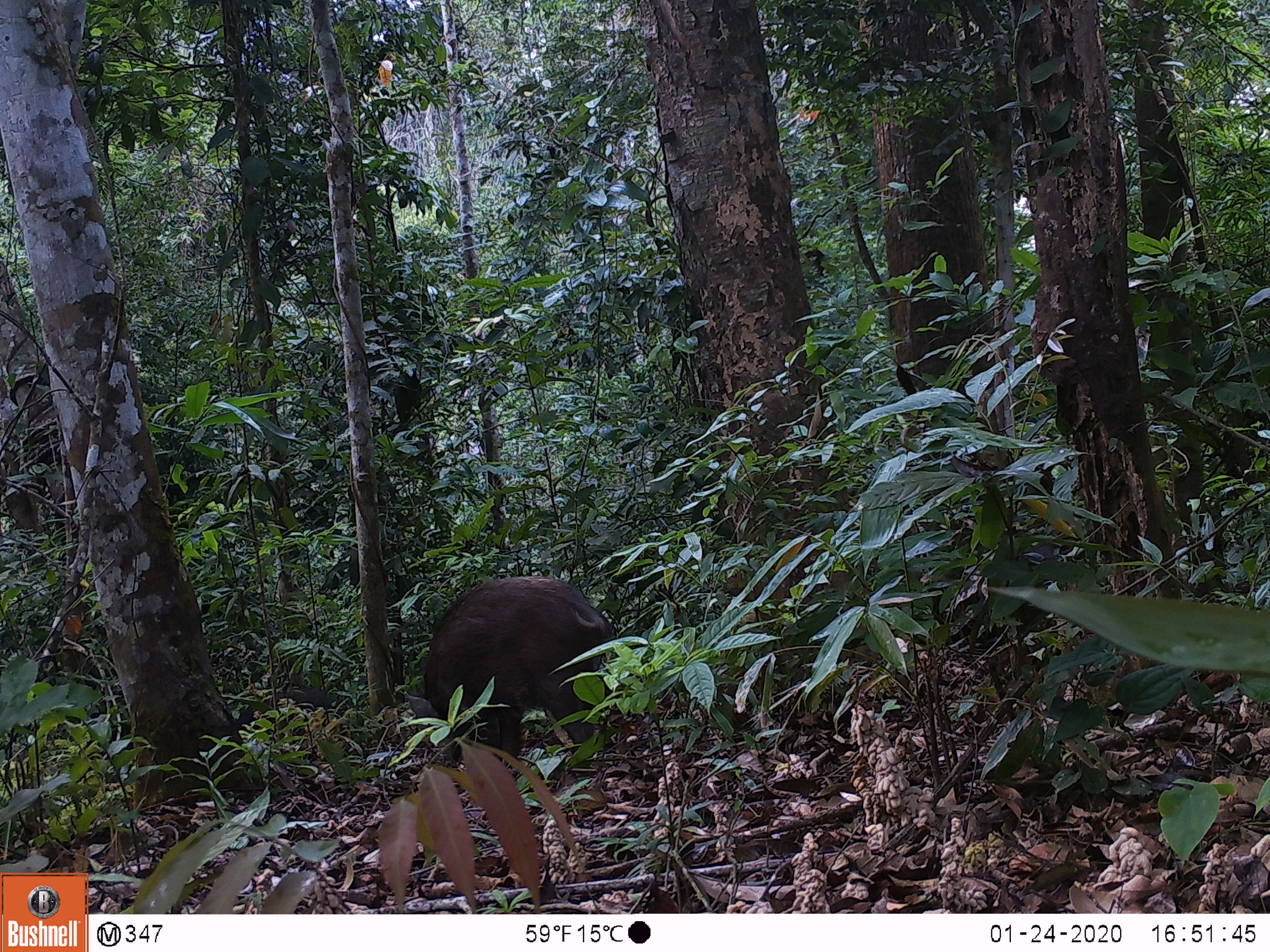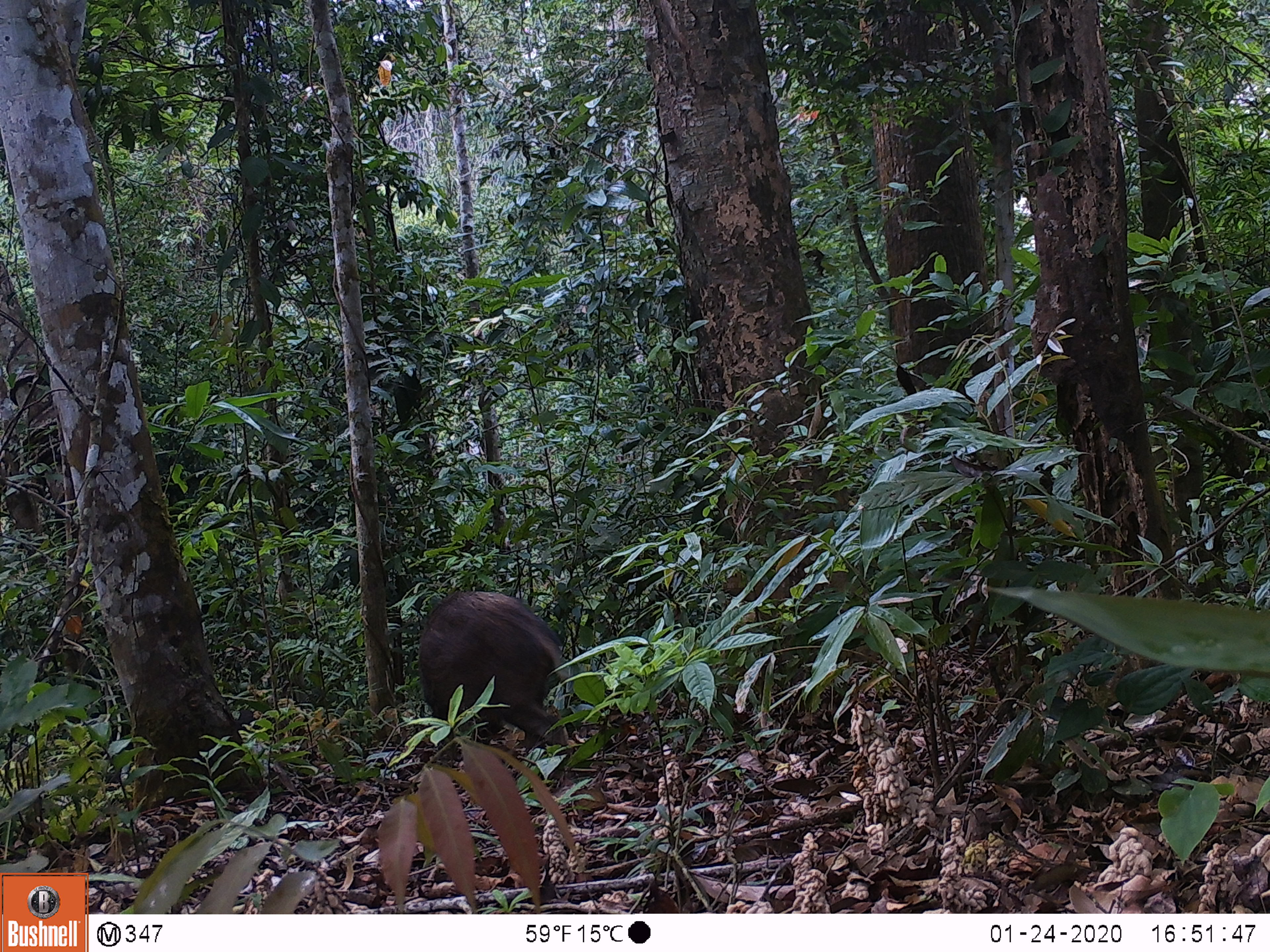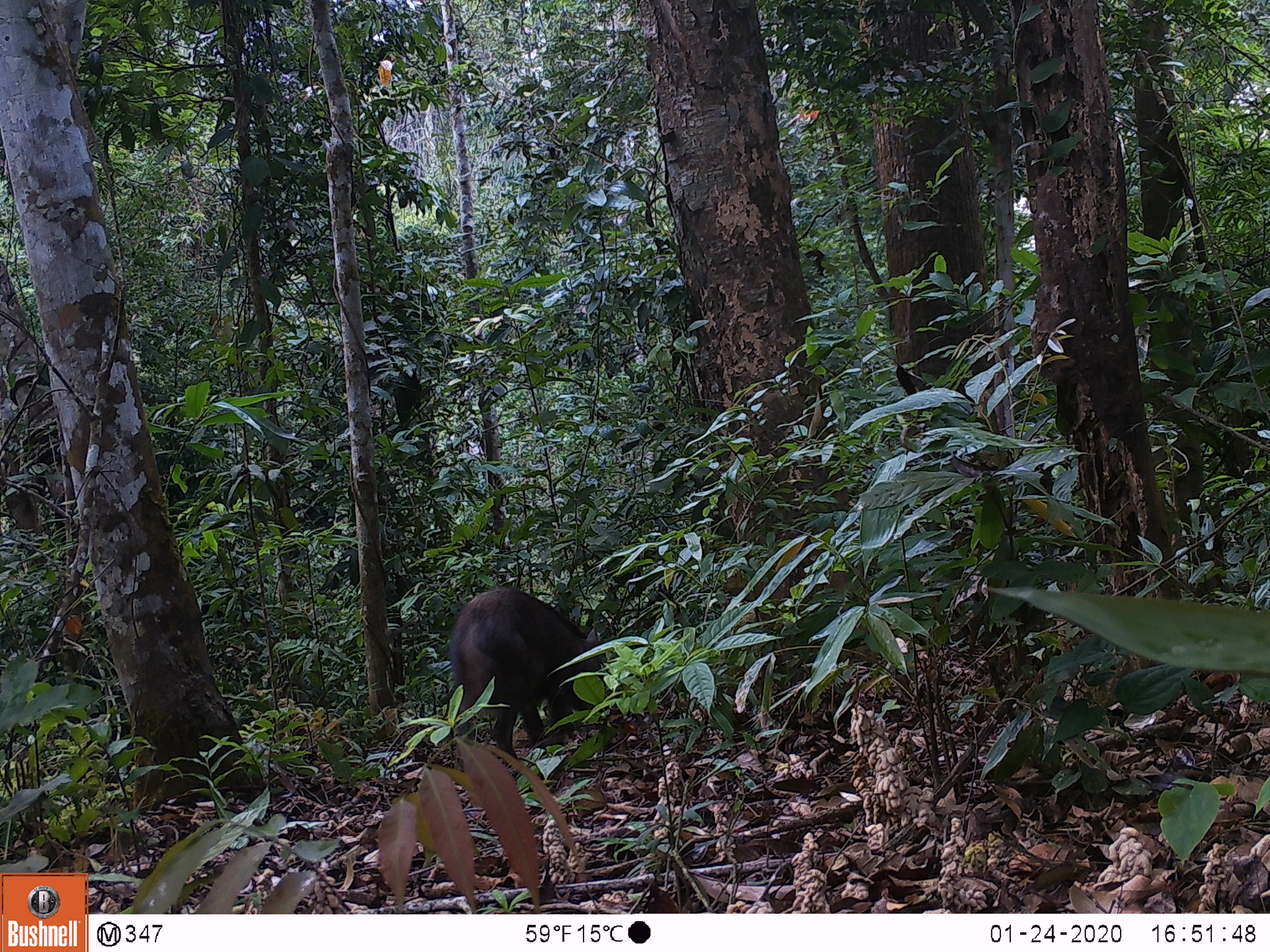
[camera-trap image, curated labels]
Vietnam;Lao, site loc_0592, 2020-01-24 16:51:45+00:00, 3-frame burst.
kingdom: Animalia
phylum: Chordata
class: Mammalia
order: Artiodactyla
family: Suidae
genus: Sus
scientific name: Sus scrofa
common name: eurasian wild pig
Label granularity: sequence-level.